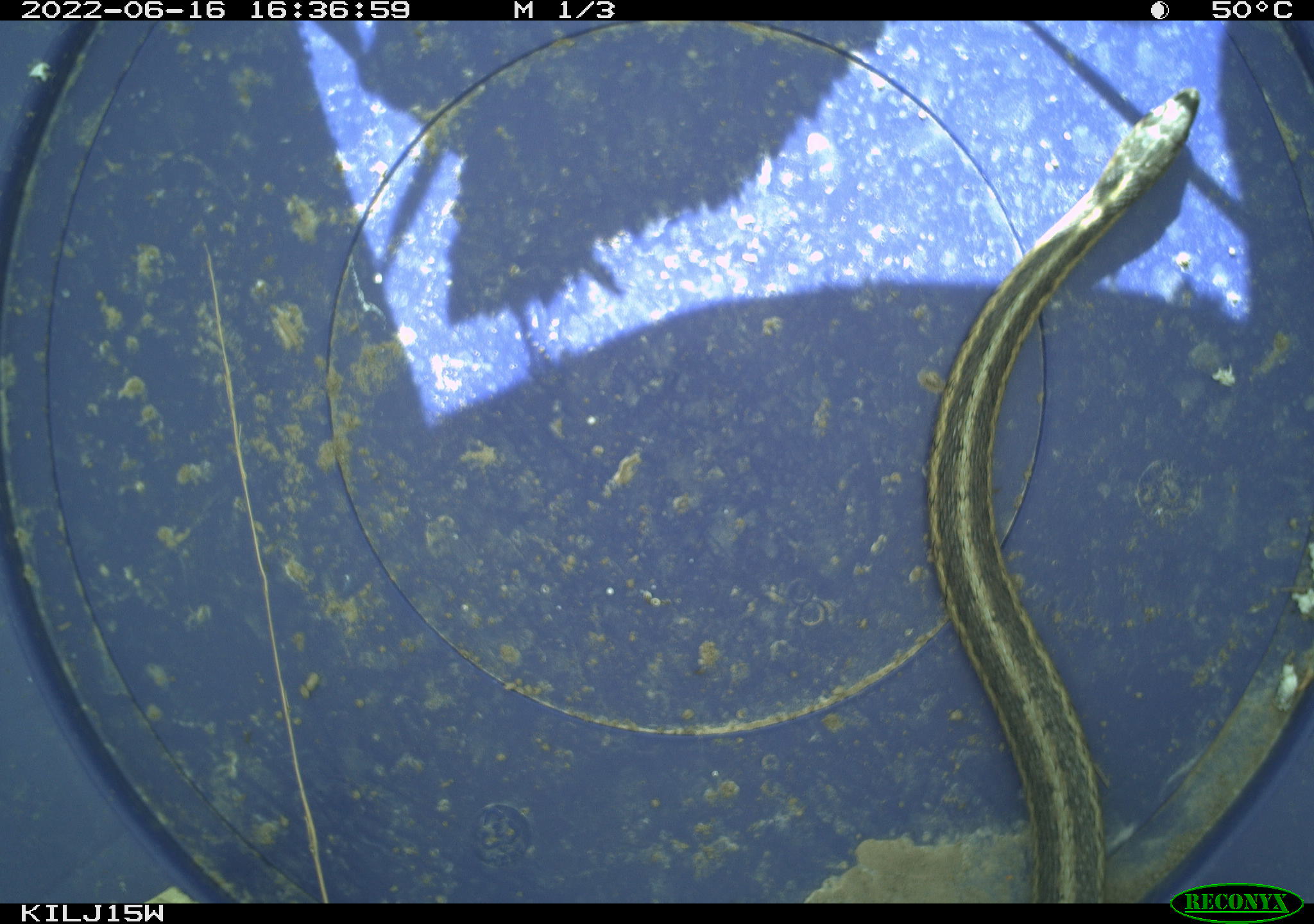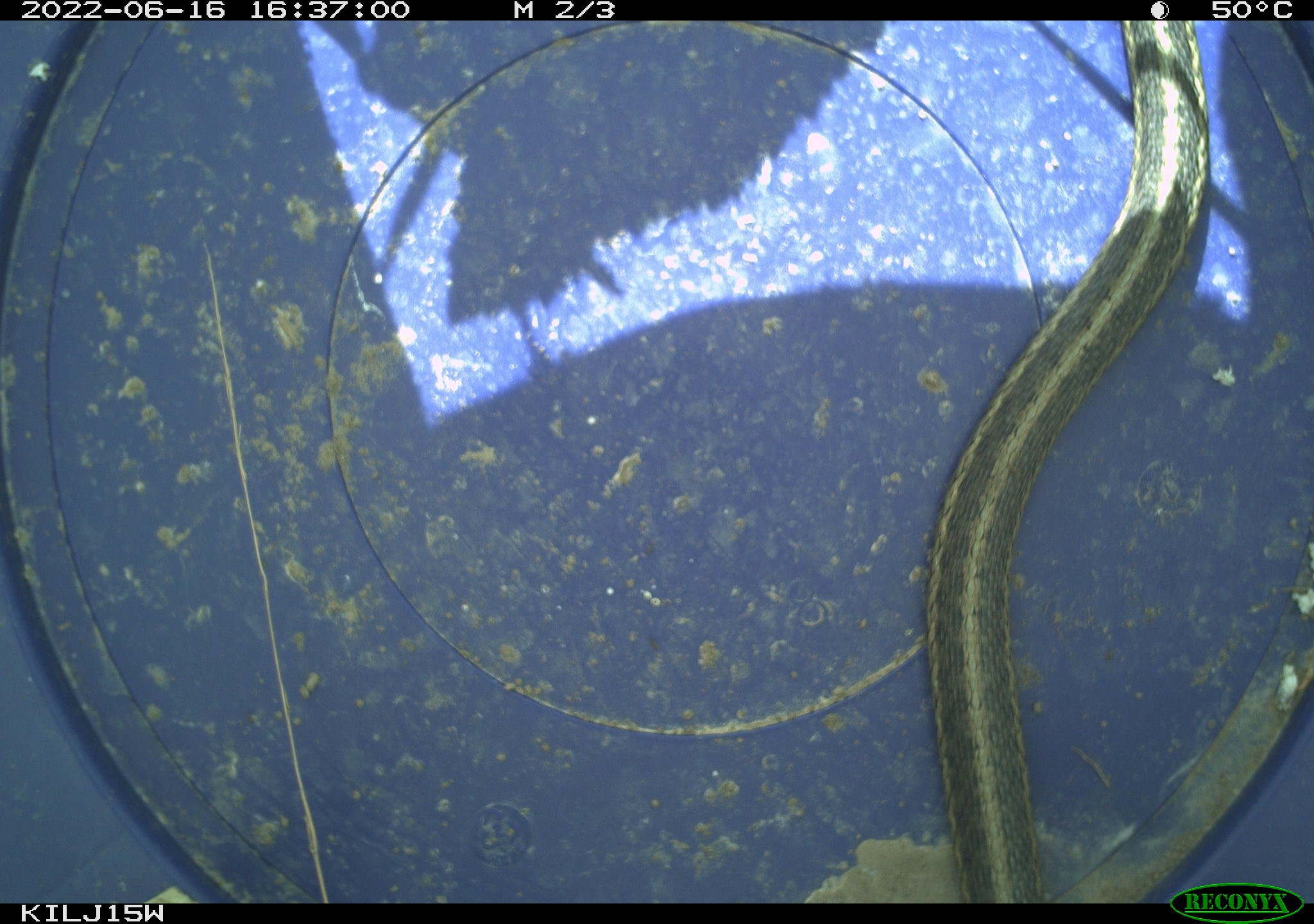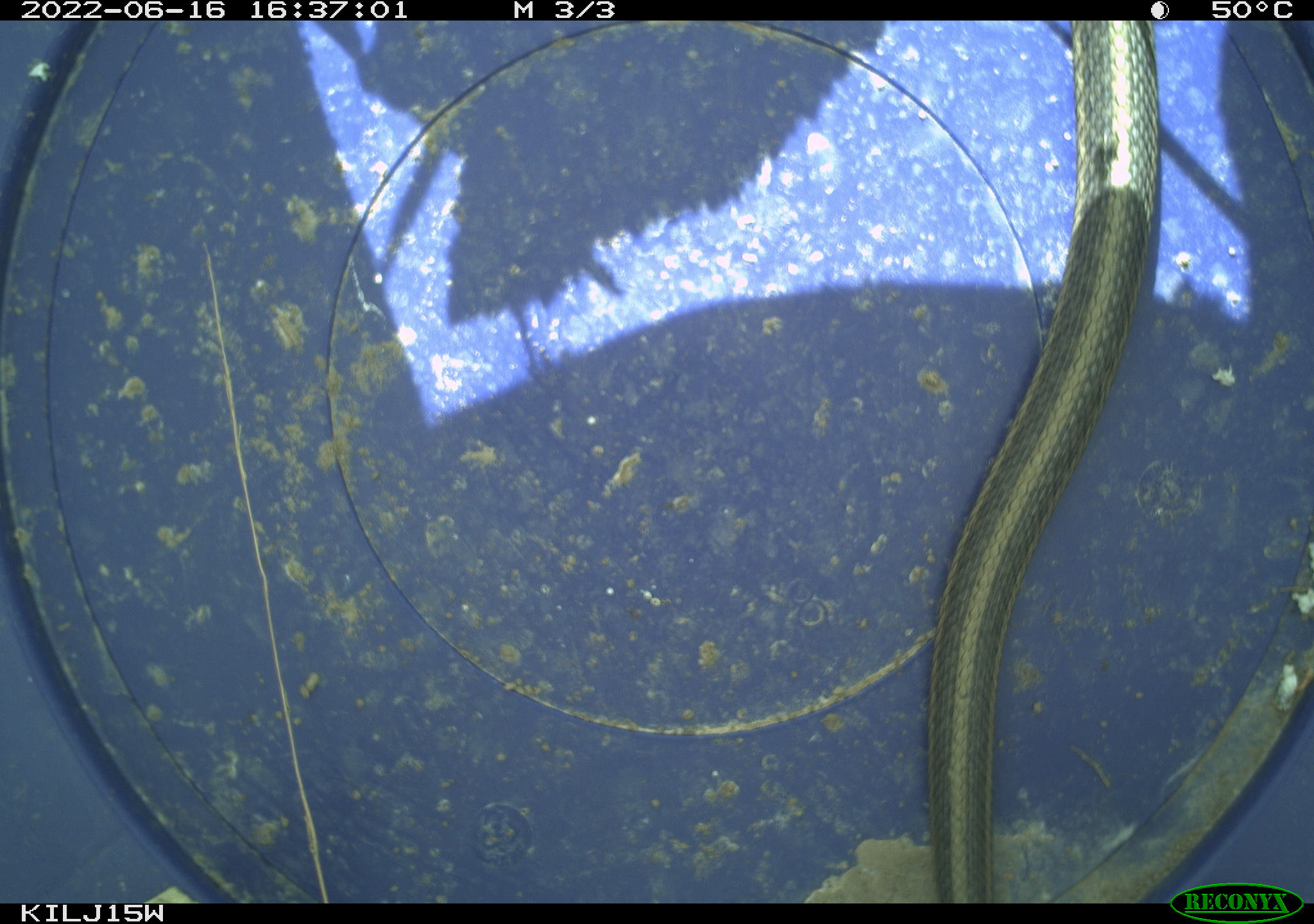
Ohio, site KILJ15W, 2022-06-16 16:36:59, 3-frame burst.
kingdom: Animalia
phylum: Chordata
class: Reptilia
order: Squamata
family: Colubridae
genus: Thamnophis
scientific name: Thamnophis sirtalis sirtalis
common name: eastern gartersnake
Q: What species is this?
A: Eastern gartersnake (Thamnophis sirtalis sirtalis).